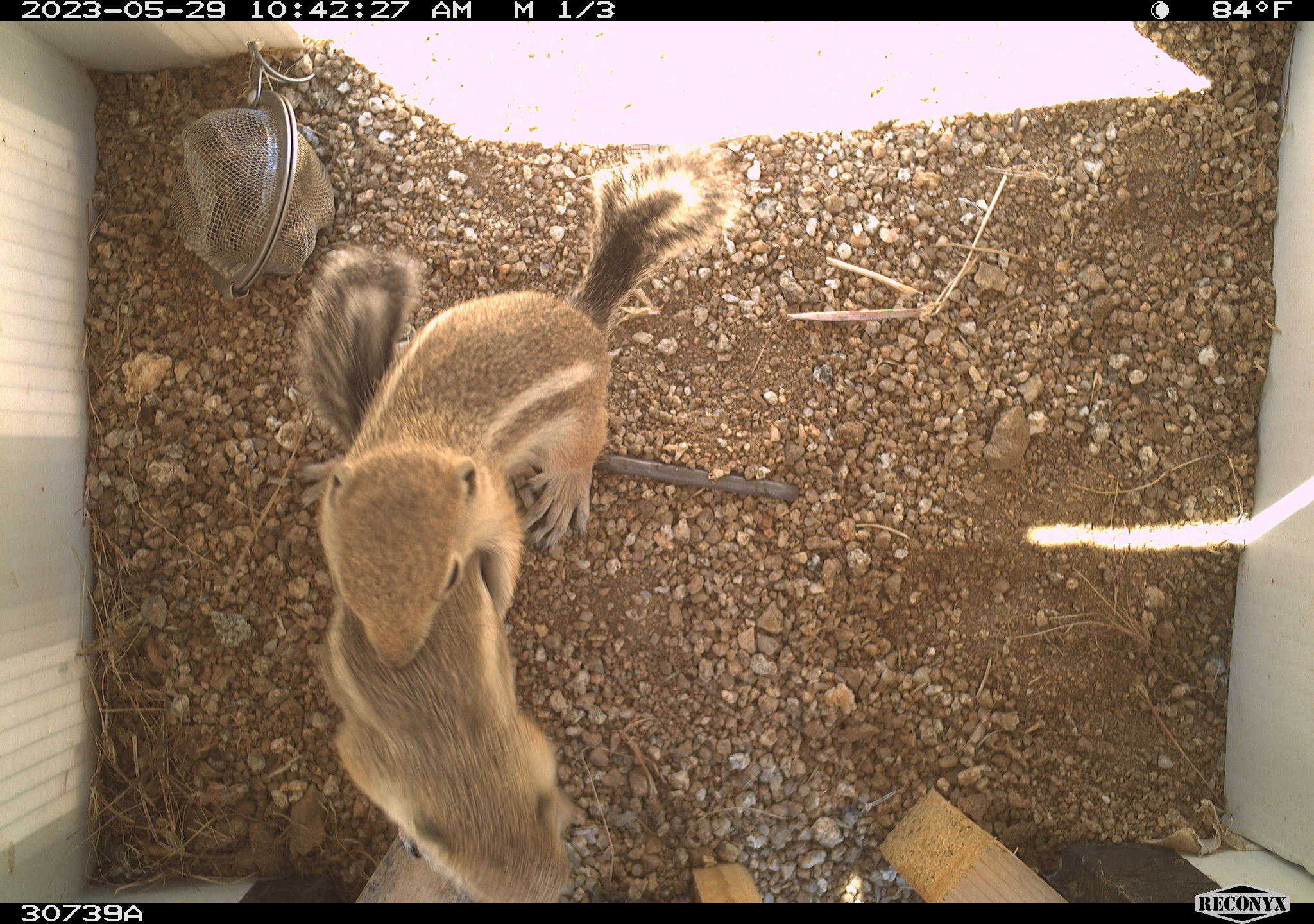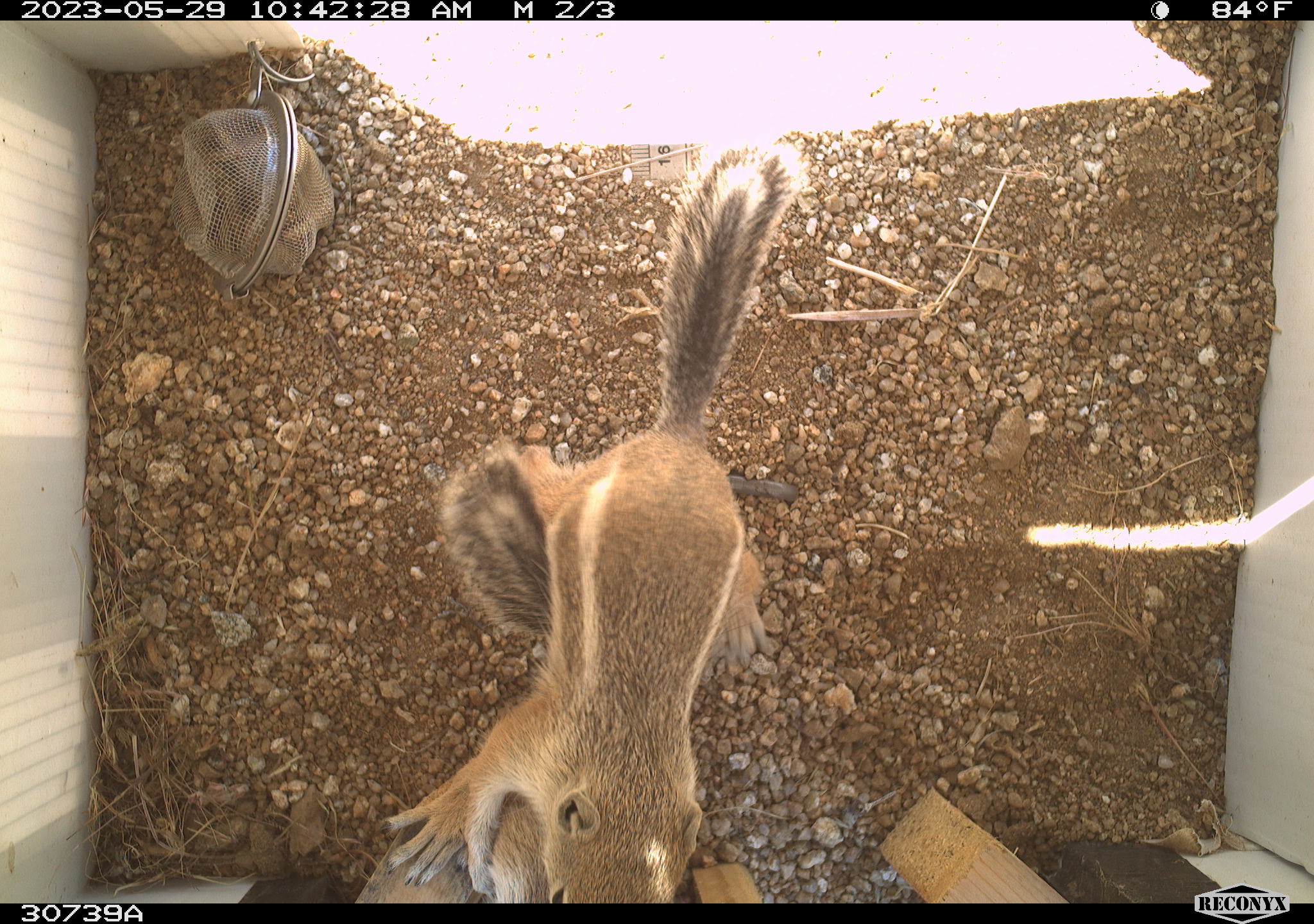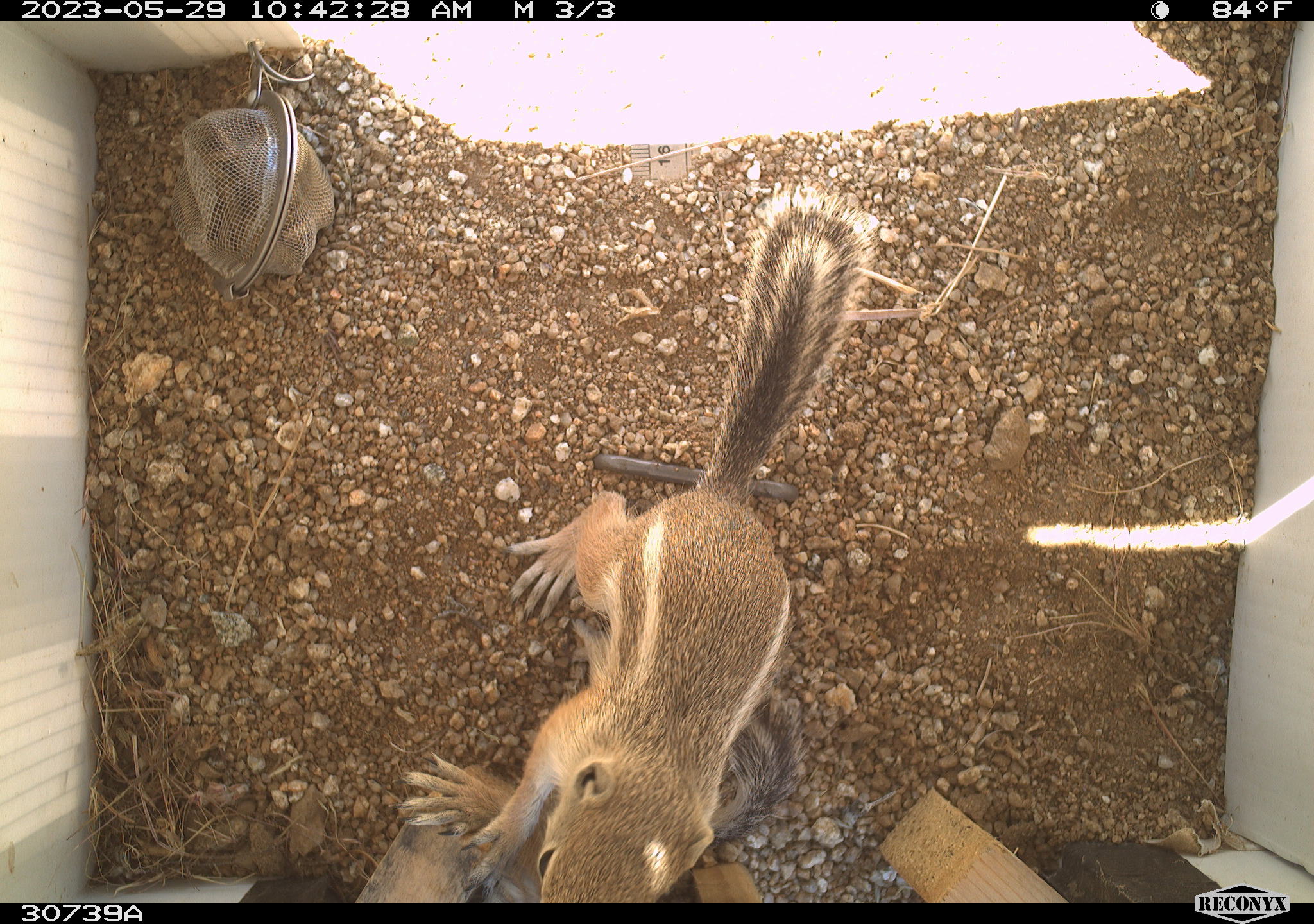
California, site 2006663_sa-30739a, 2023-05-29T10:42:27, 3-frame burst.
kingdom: Animalia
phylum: Chordata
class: Mammalia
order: Rodentia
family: Sciuridae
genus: Ammospermophilus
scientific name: Ammospermophilus leucurus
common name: white-tailed antelope squirrel